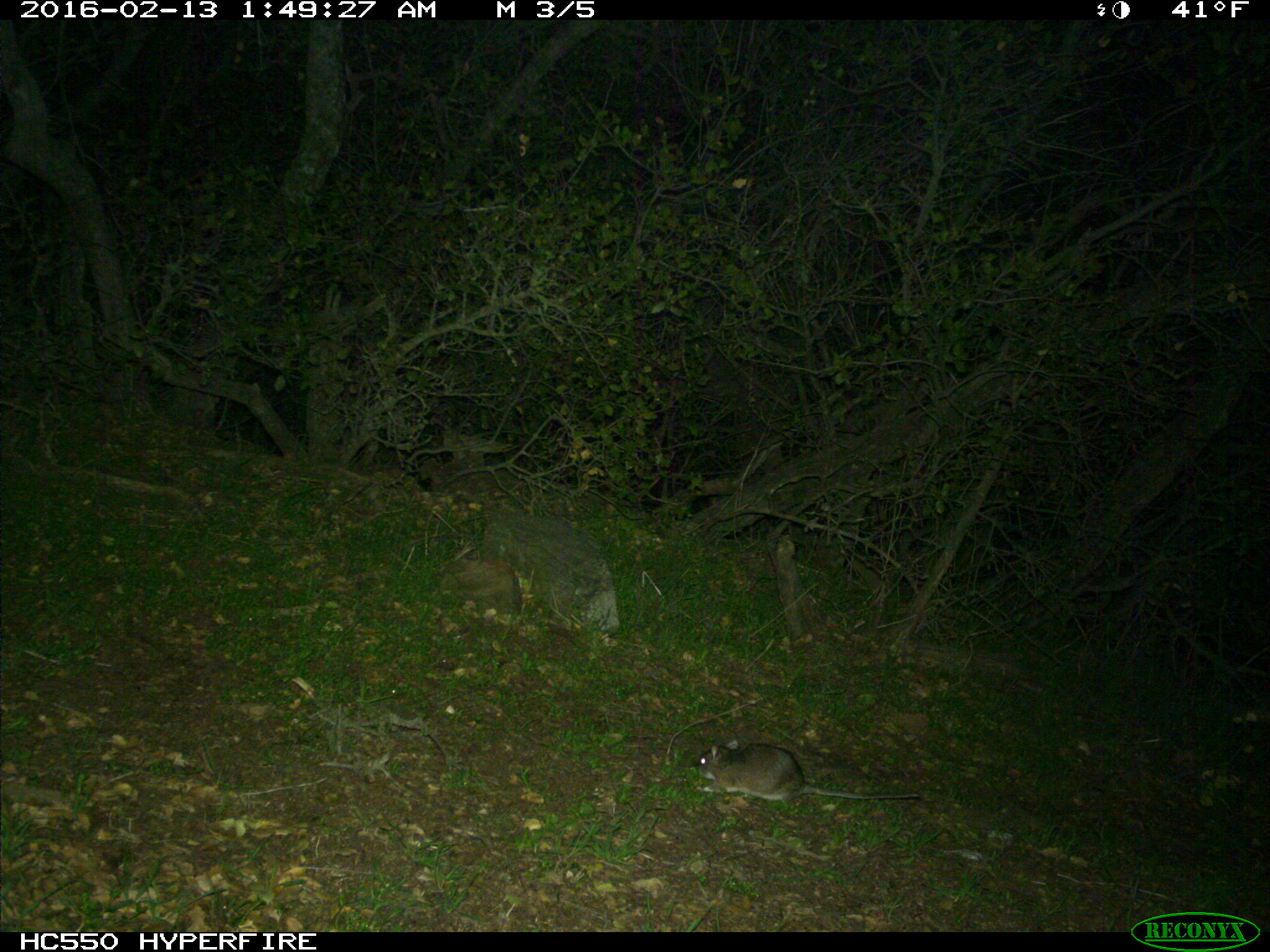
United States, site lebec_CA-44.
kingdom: Animalia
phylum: Chordata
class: Mammalia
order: Rodentia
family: Cricetidae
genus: Neotoma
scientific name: Neotoma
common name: pack rat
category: unidentified pack rat